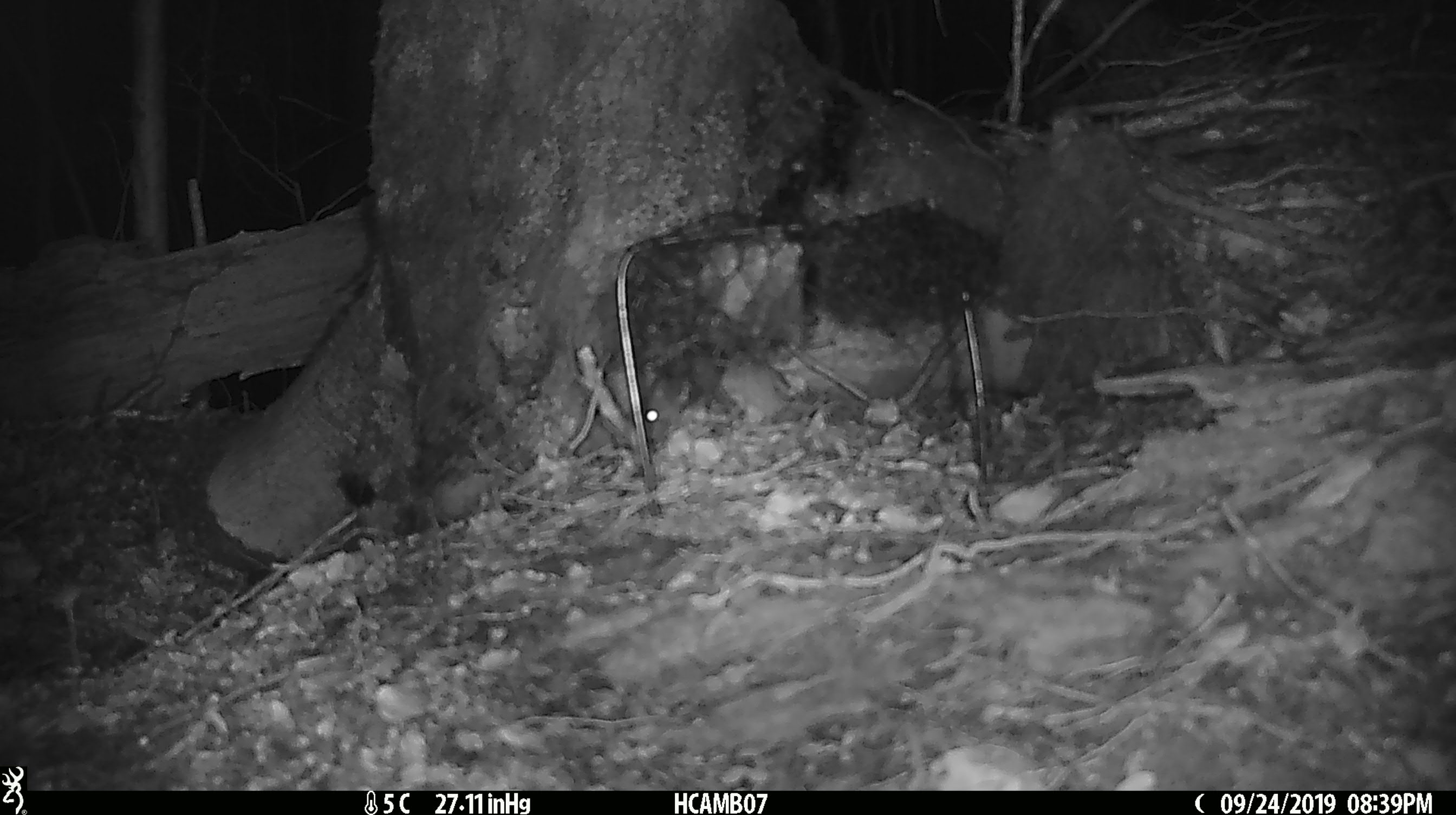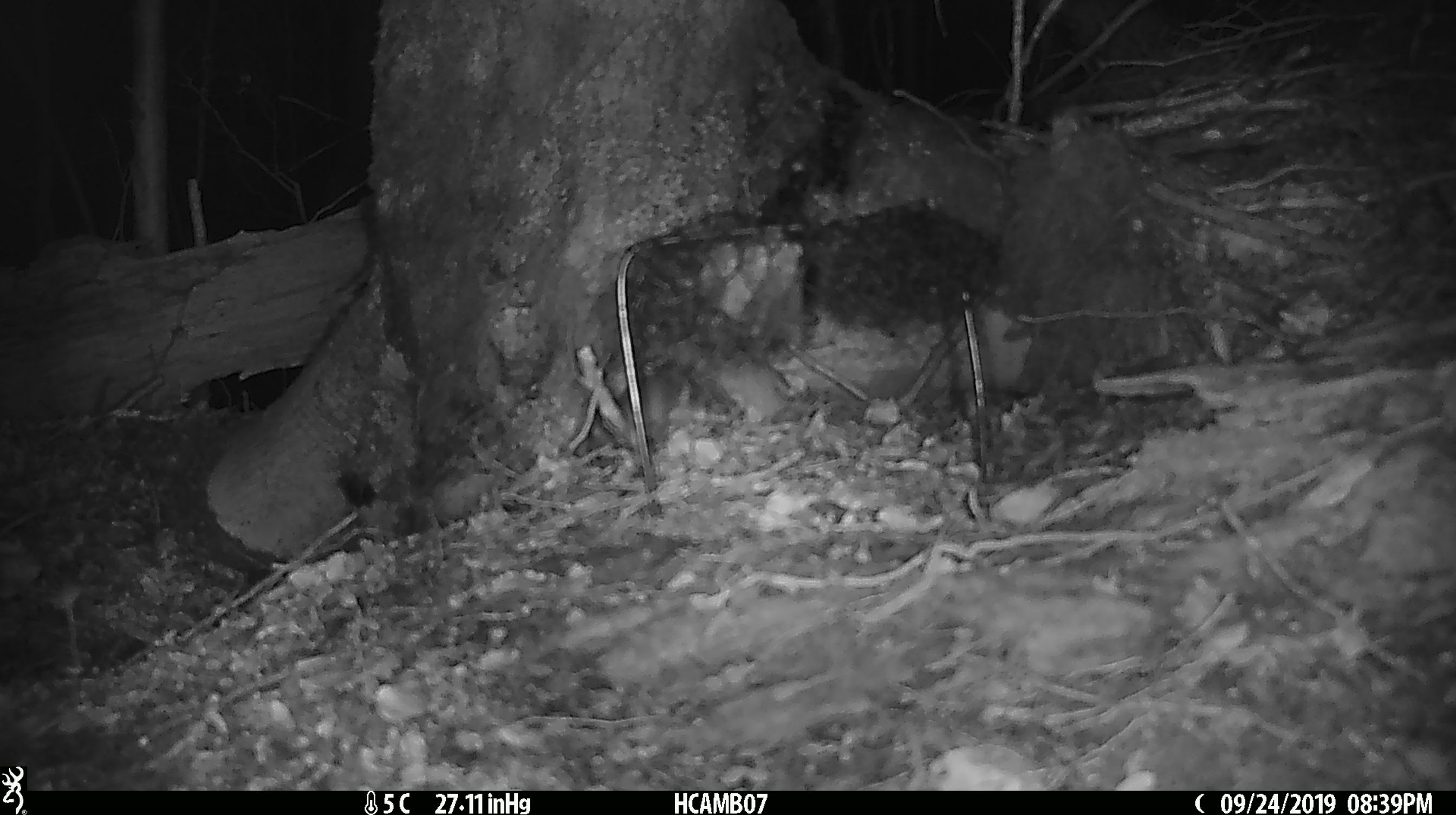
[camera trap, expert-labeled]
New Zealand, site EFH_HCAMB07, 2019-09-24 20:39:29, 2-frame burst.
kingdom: Animalia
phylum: Chordata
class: Mammalia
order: Rodentia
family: Muridae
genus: Mus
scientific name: Mus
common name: mouse